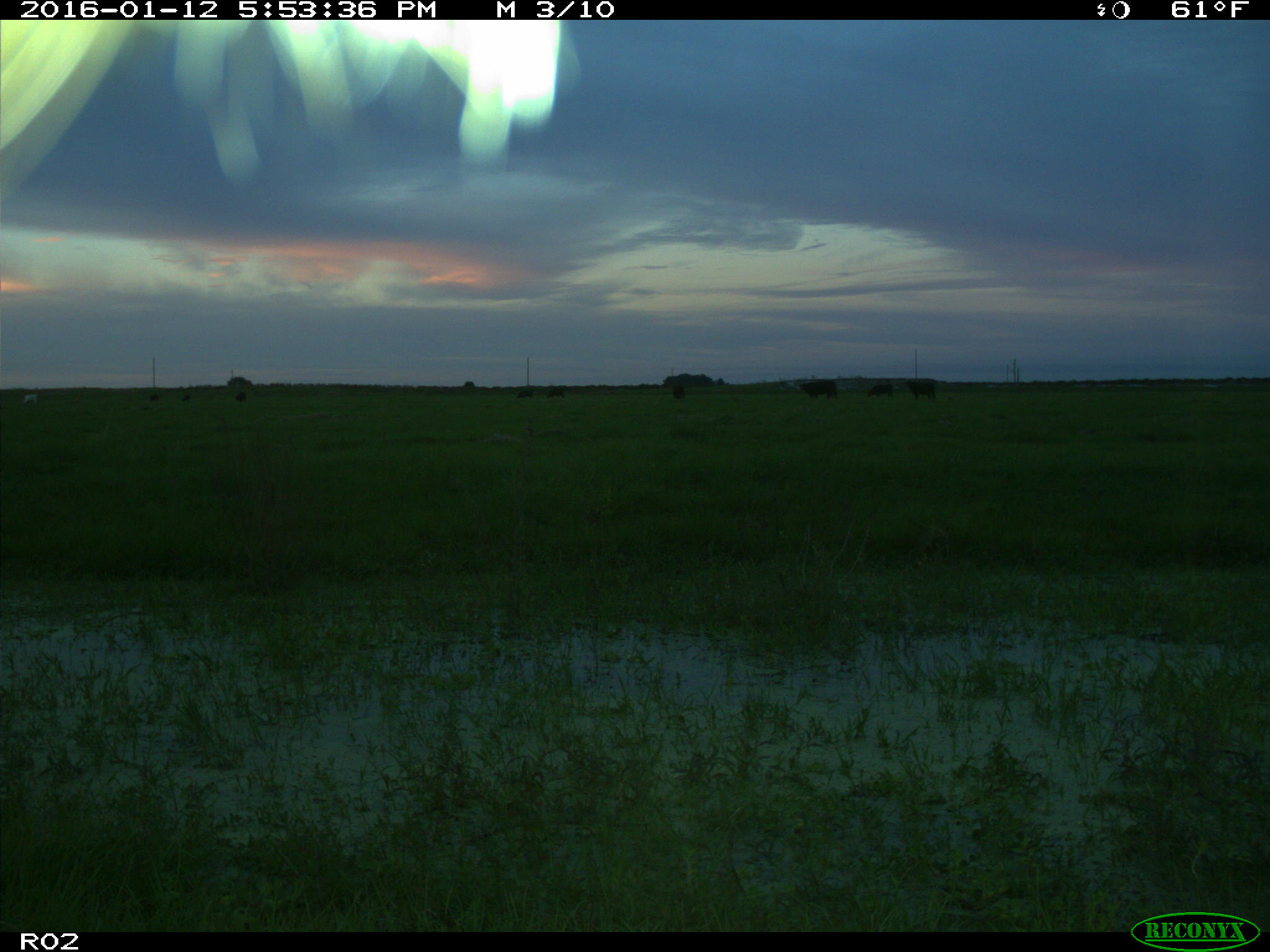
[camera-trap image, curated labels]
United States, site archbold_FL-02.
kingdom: Animalia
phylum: Chordata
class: Mammalia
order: Artiodactyla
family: Bovidae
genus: Bos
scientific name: Bos taurus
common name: domestic cow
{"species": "Bos taurus (domestic cow)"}